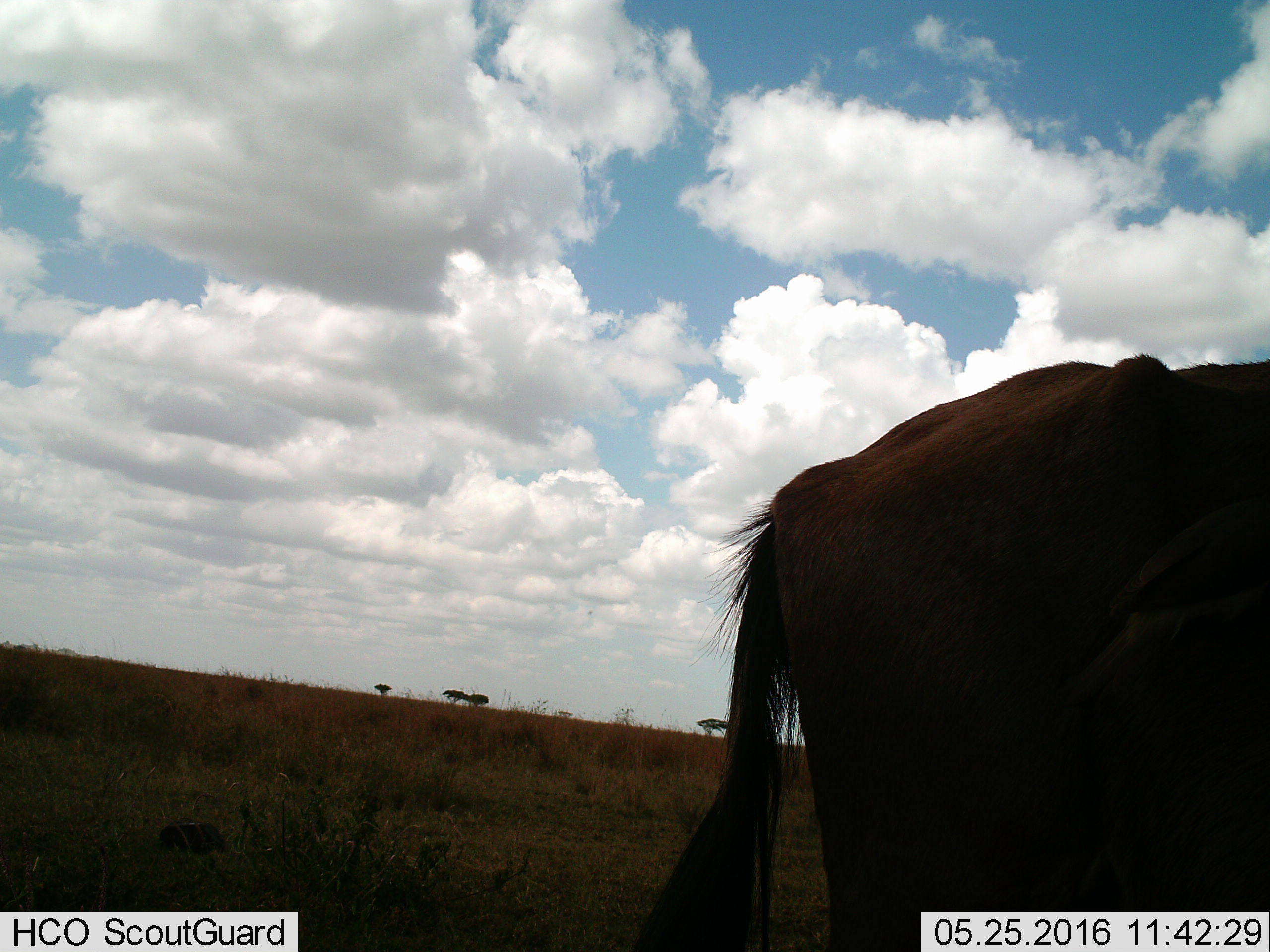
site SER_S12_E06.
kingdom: Animalia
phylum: Chordata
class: Mammalia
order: Artiodactyla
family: Bovidae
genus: Connochaetes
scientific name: Connochaetes taurinus taurinus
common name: blue wildebeest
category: wildebeestblue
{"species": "wildebeestblue (blue wildebeest) (Connochaetes taurinus taurinus)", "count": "1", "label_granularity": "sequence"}